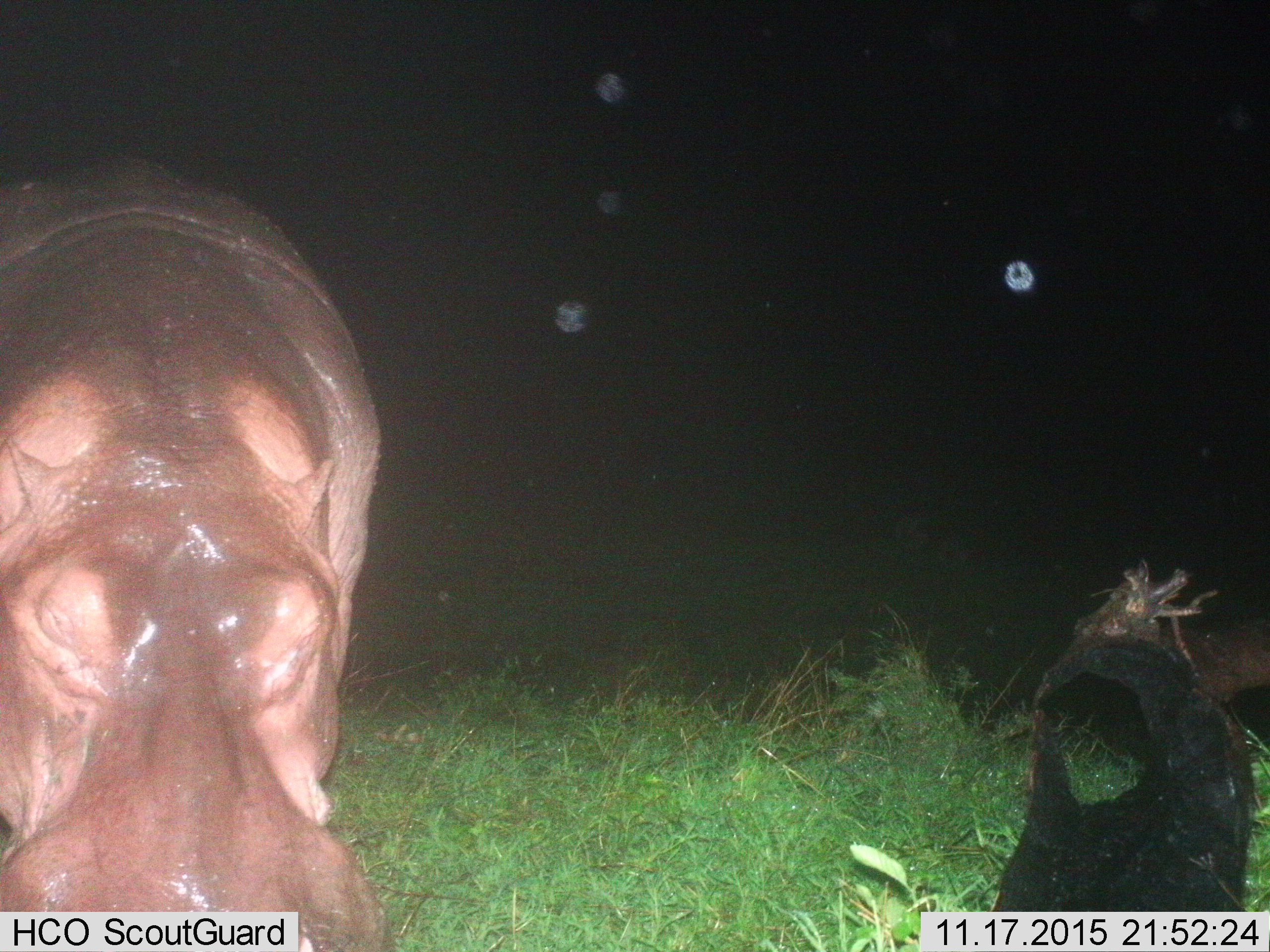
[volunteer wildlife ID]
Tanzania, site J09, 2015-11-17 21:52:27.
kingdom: Animalia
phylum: Chordata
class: Mammalia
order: Artiodactyla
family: Hippopotamidae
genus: Hippopotamus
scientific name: Hippopotamus amphibius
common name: hippopotamus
Hippopotamus (Hippopotamus amphibius), count 1. Behavior (volunteer vote fractions): standing 70%, resting 0%, moving 0%, interacting 0%. Young present (vote fraction): 0%. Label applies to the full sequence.